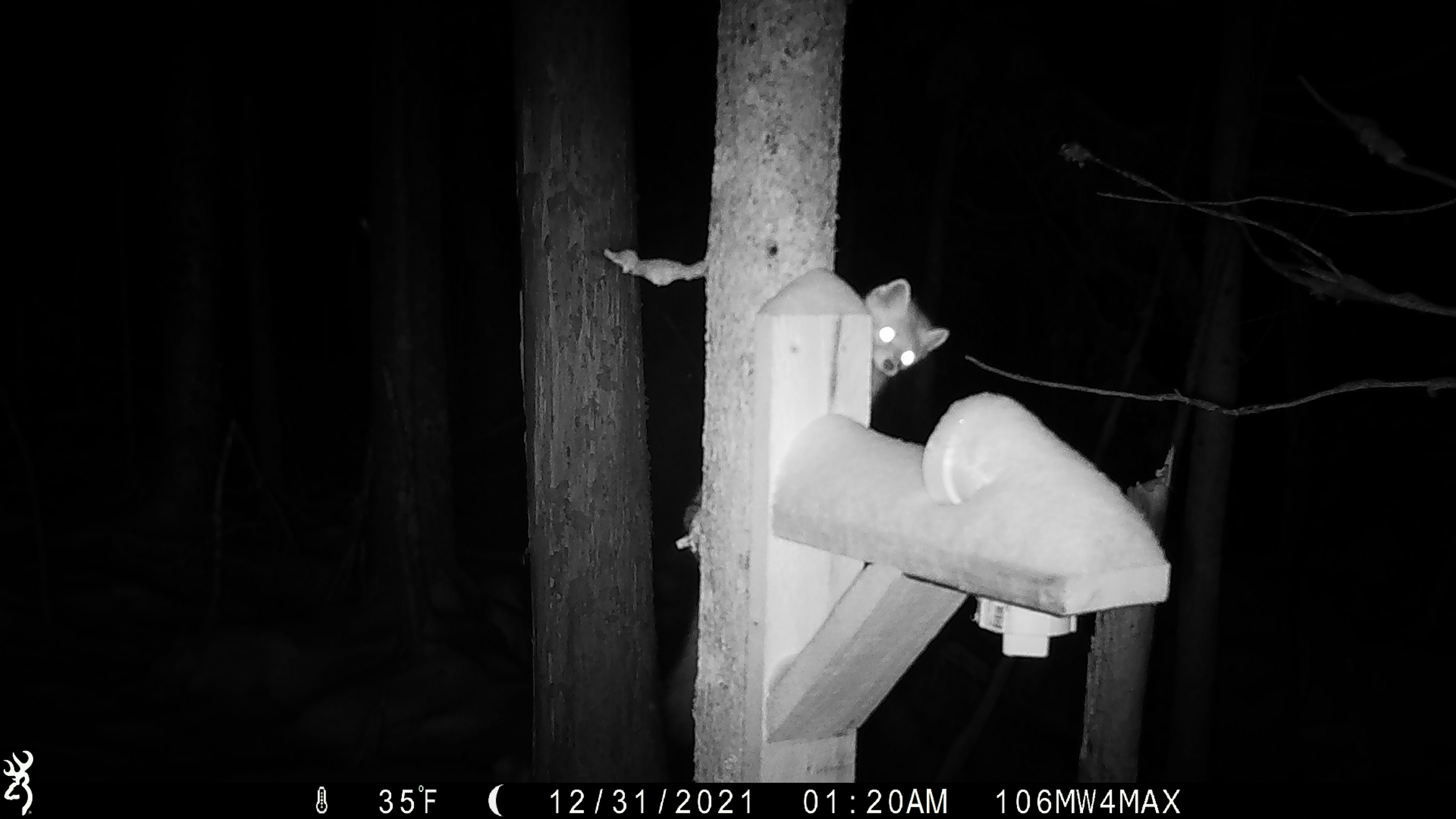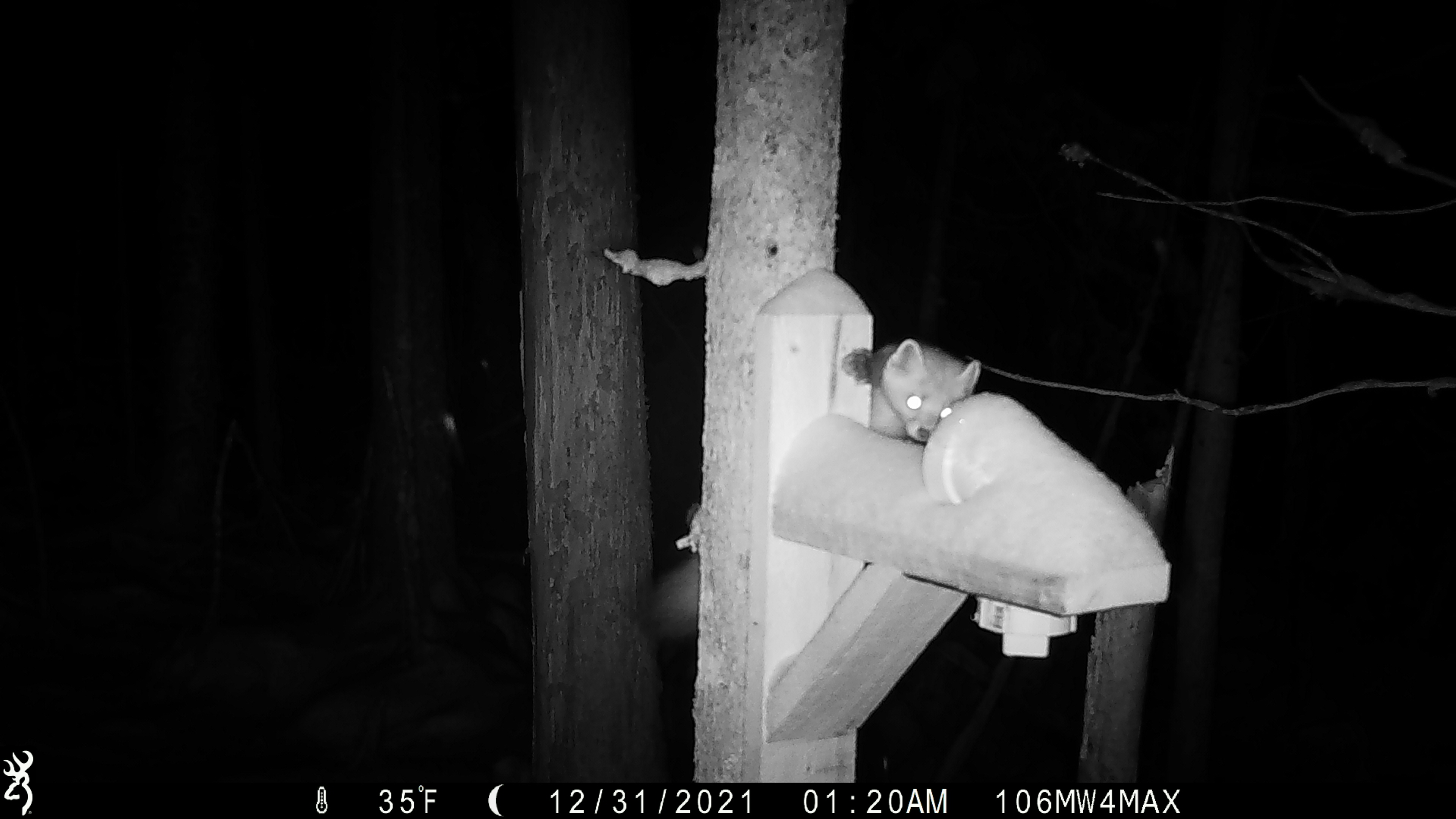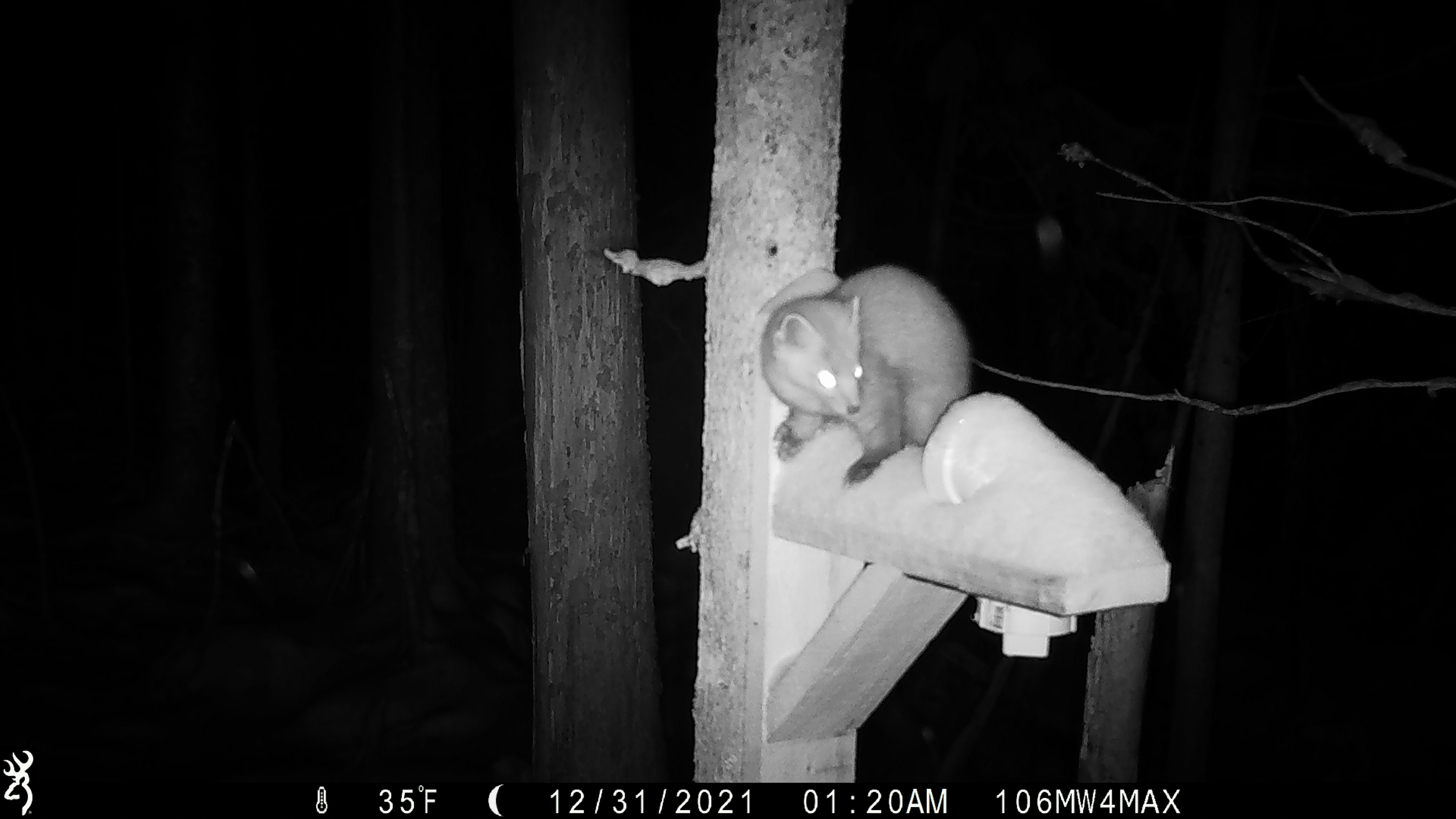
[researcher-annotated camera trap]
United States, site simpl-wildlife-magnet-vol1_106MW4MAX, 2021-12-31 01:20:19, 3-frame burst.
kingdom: Animalia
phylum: Chordata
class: Mammalia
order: Carnivora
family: Mustelidae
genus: Martes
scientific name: Martes americana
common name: american marten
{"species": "american marten (Martes americana)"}